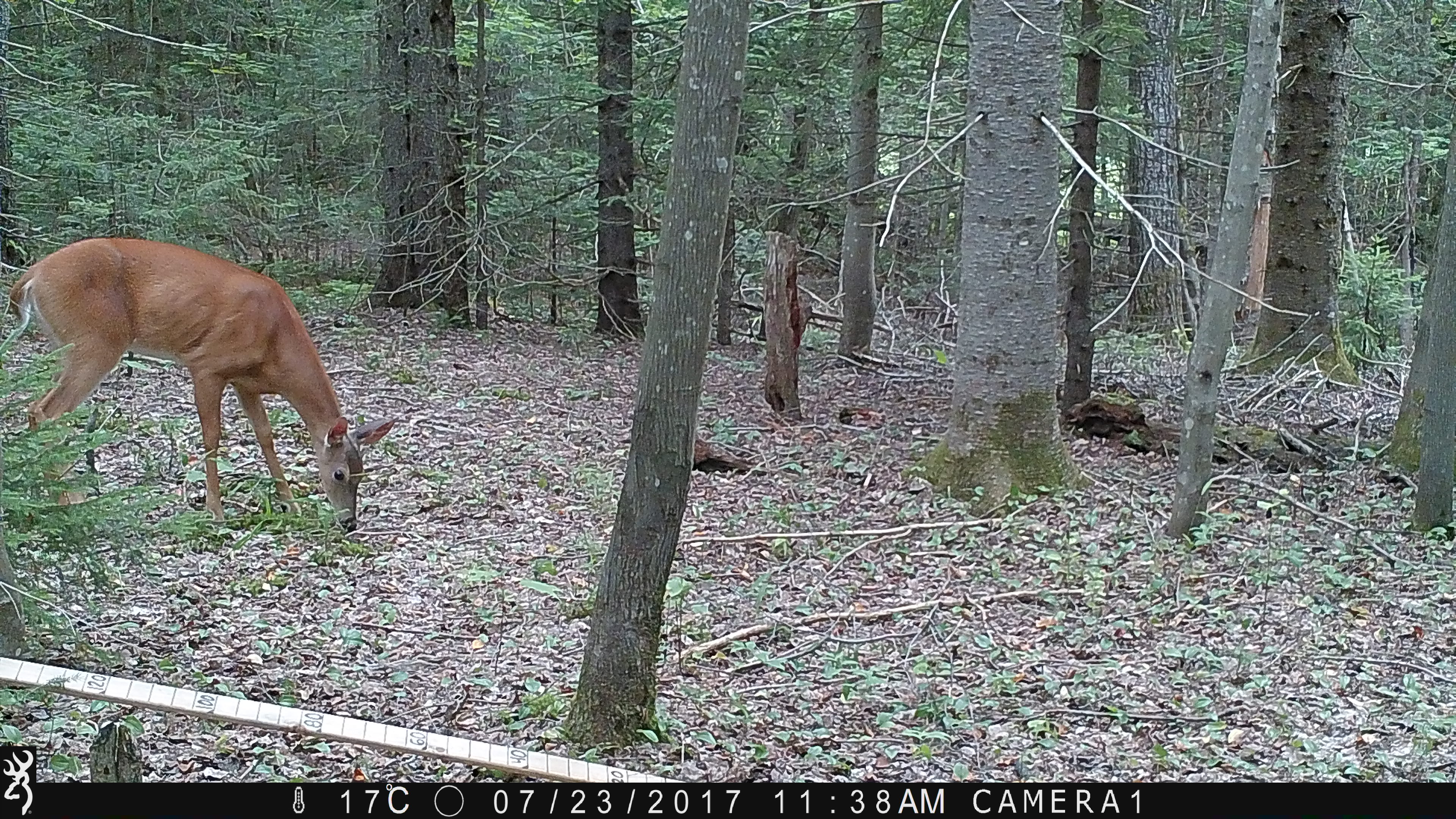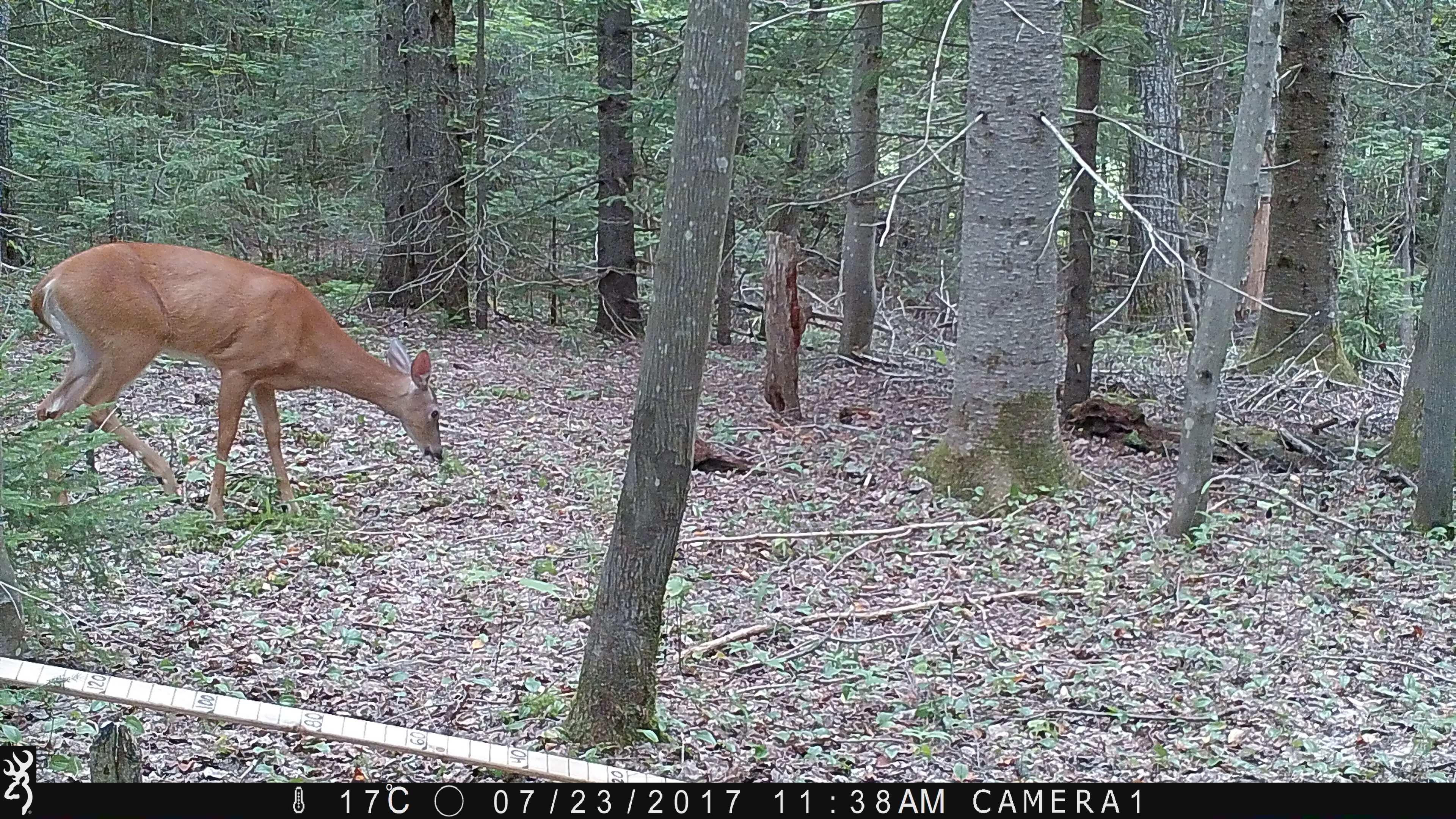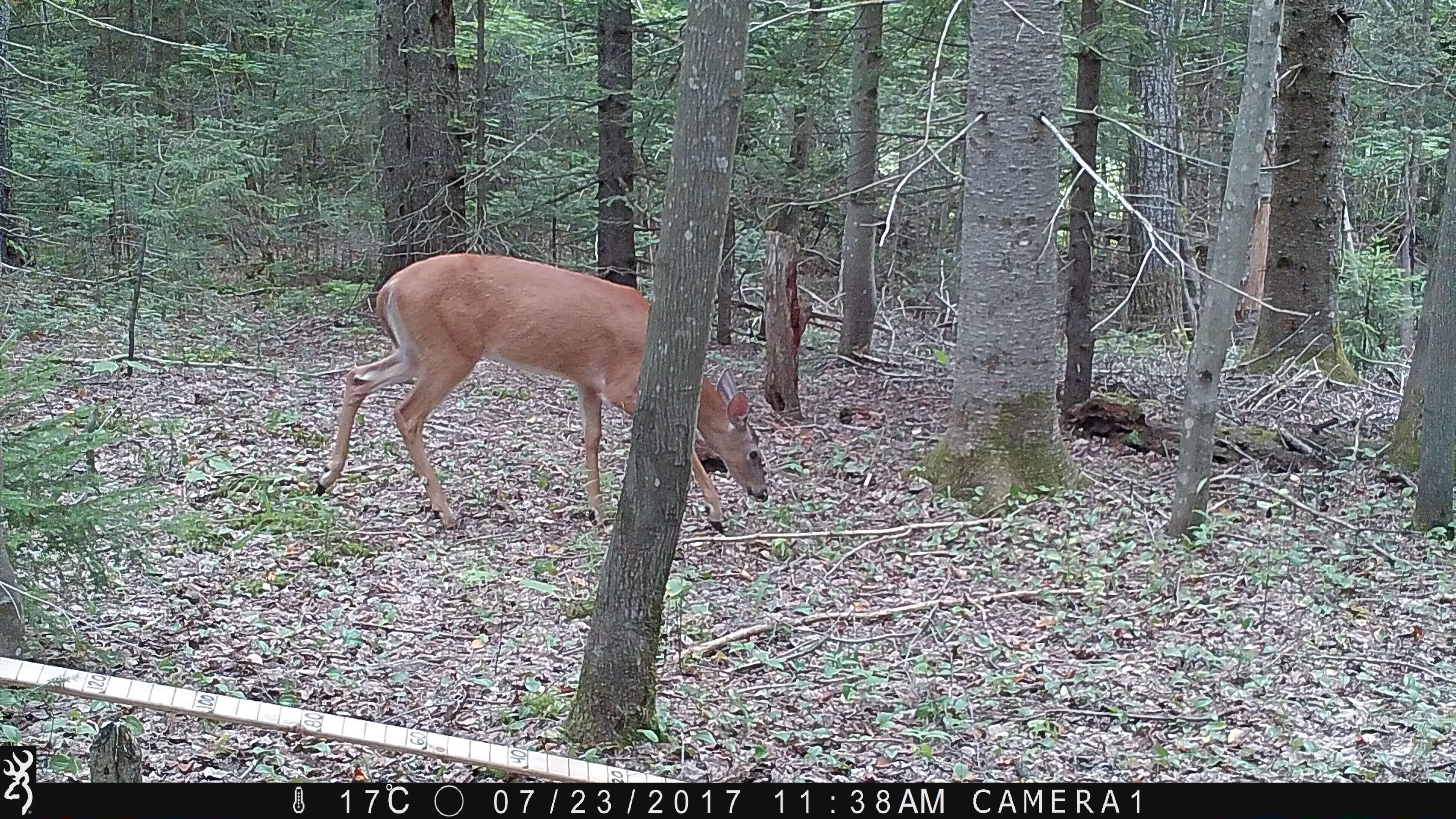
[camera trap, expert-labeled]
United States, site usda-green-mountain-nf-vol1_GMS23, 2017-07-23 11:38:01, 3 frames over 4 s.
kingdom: Animalia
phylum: Chordata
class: Mammalia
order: Artiodactyla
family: Cervidae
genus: Odocoileus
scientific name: Odocoileus virginianus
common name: white-tailed deer